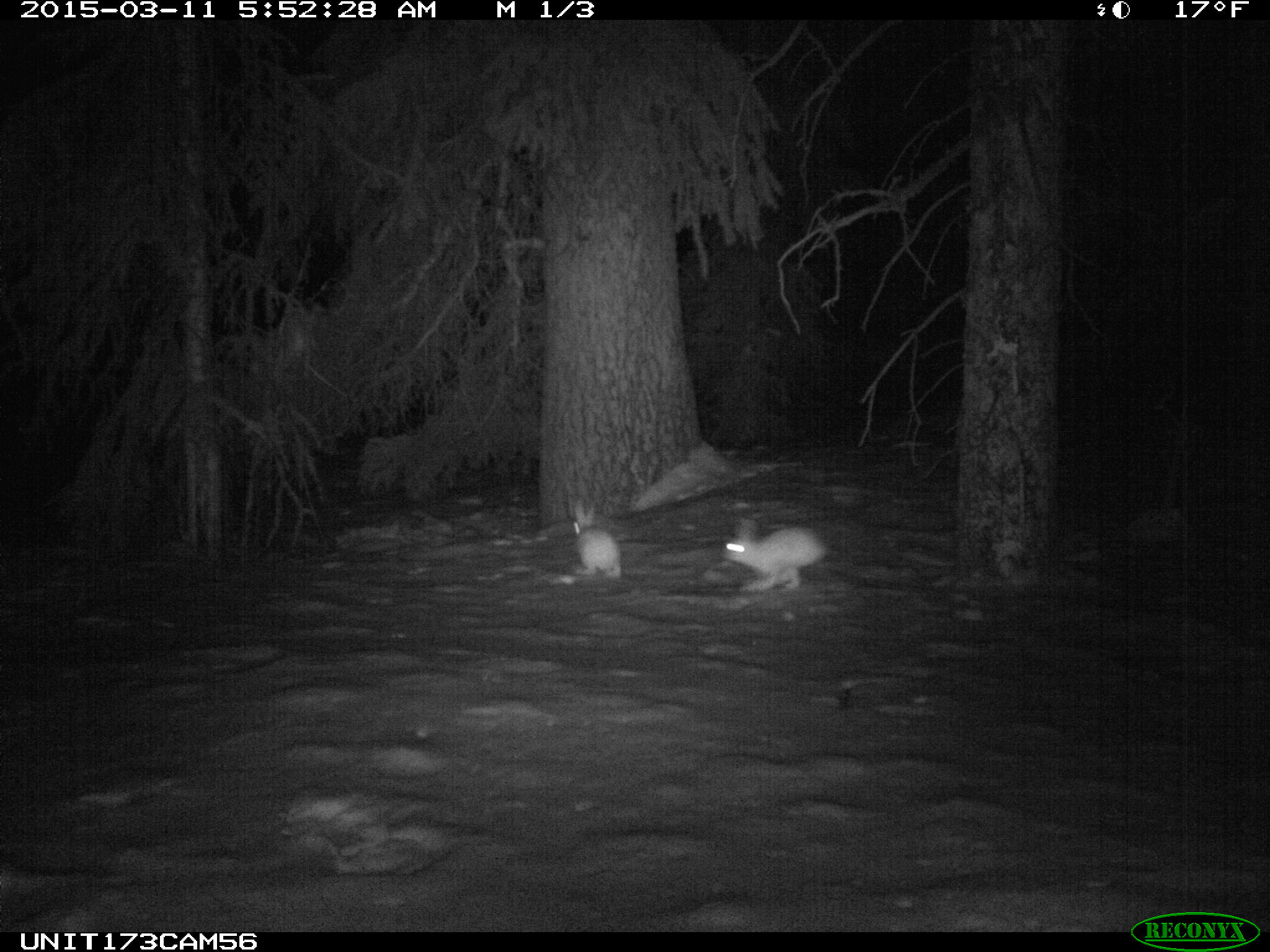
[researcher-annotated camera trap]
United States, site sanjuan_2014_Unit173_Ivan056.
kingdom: Animalia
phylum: Chordata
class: Mammalia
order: Lagomorpha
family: Leporidae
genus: Lepus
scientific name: Lepus americanus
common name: snowshoe hare